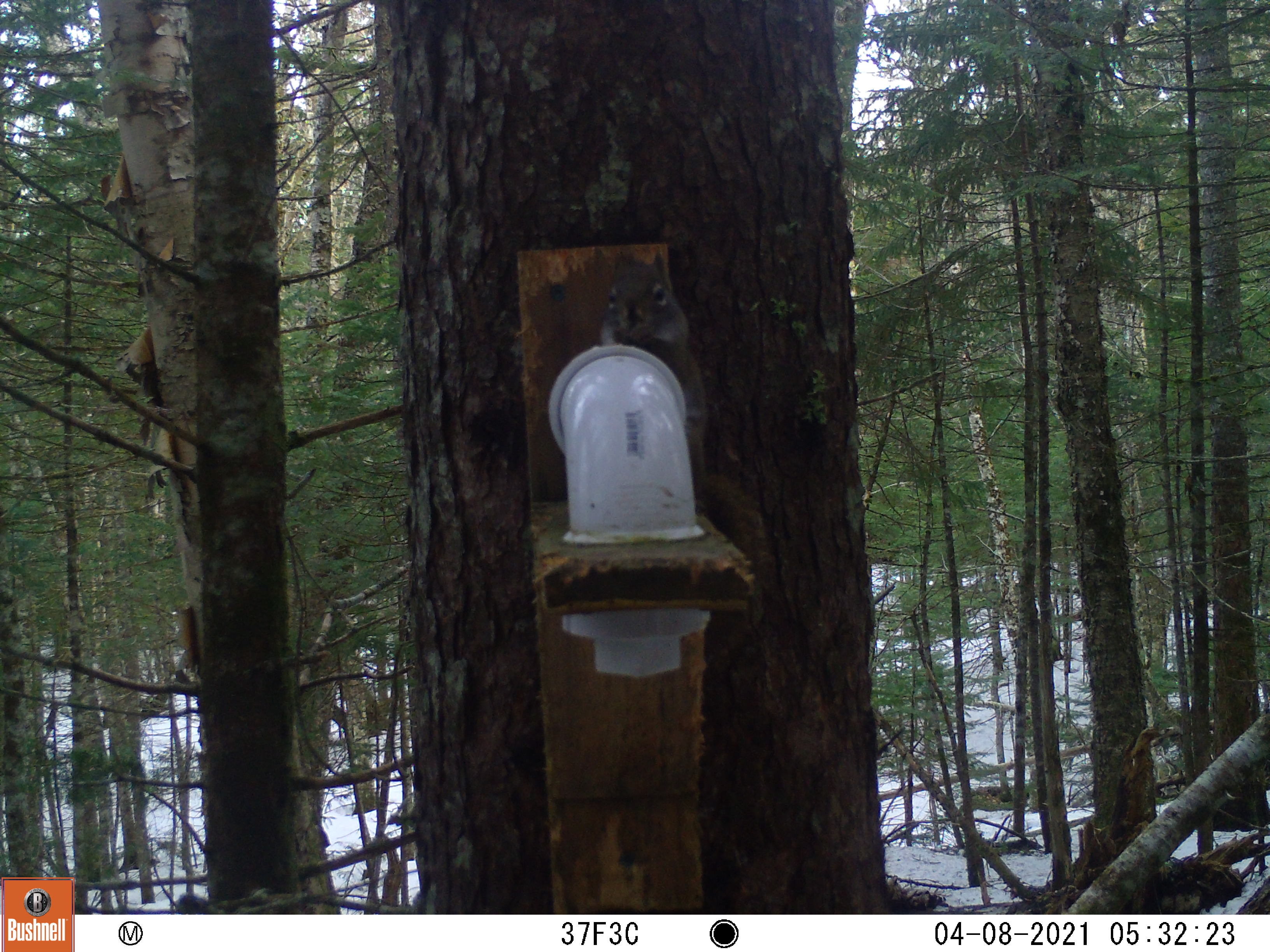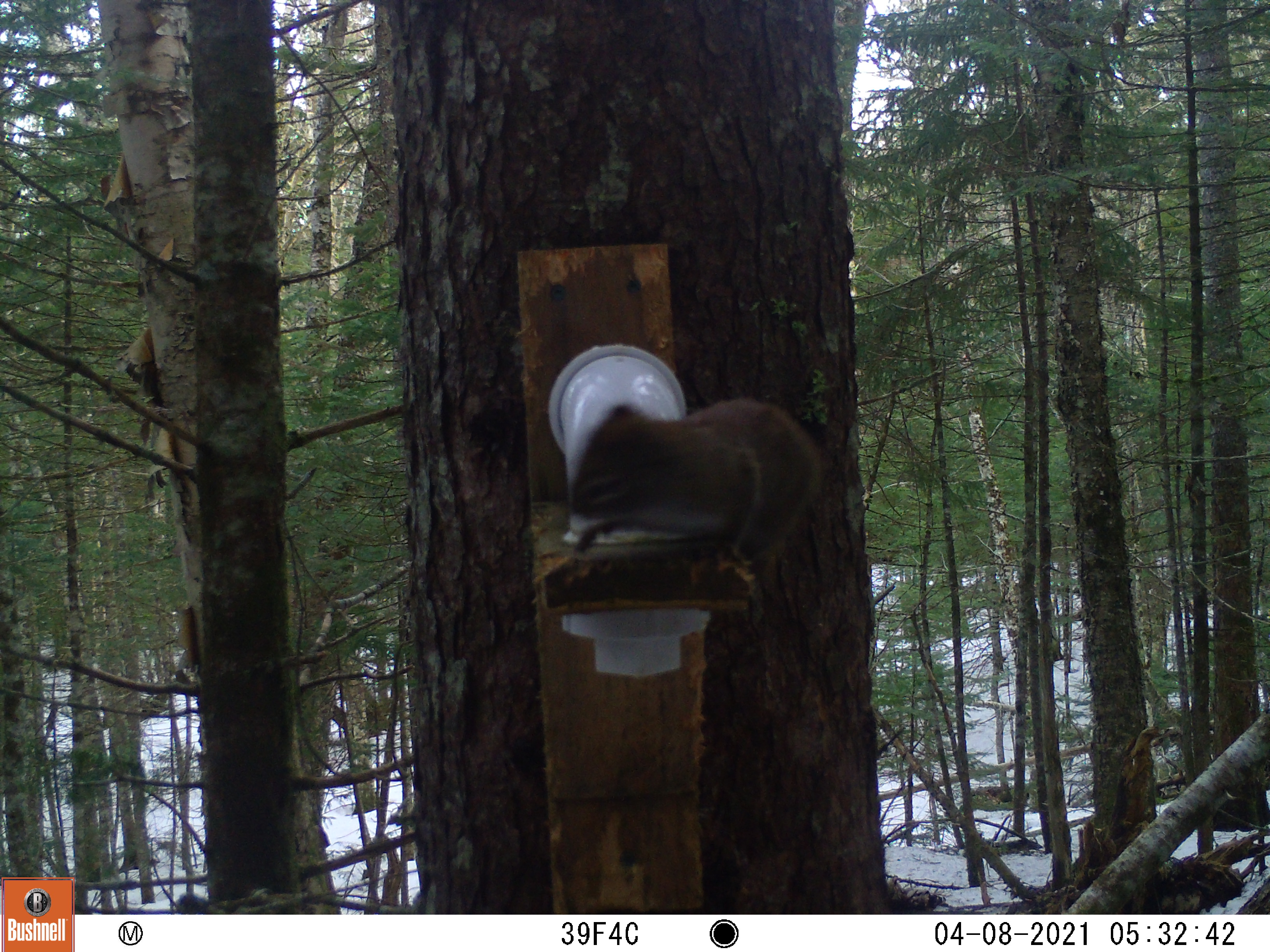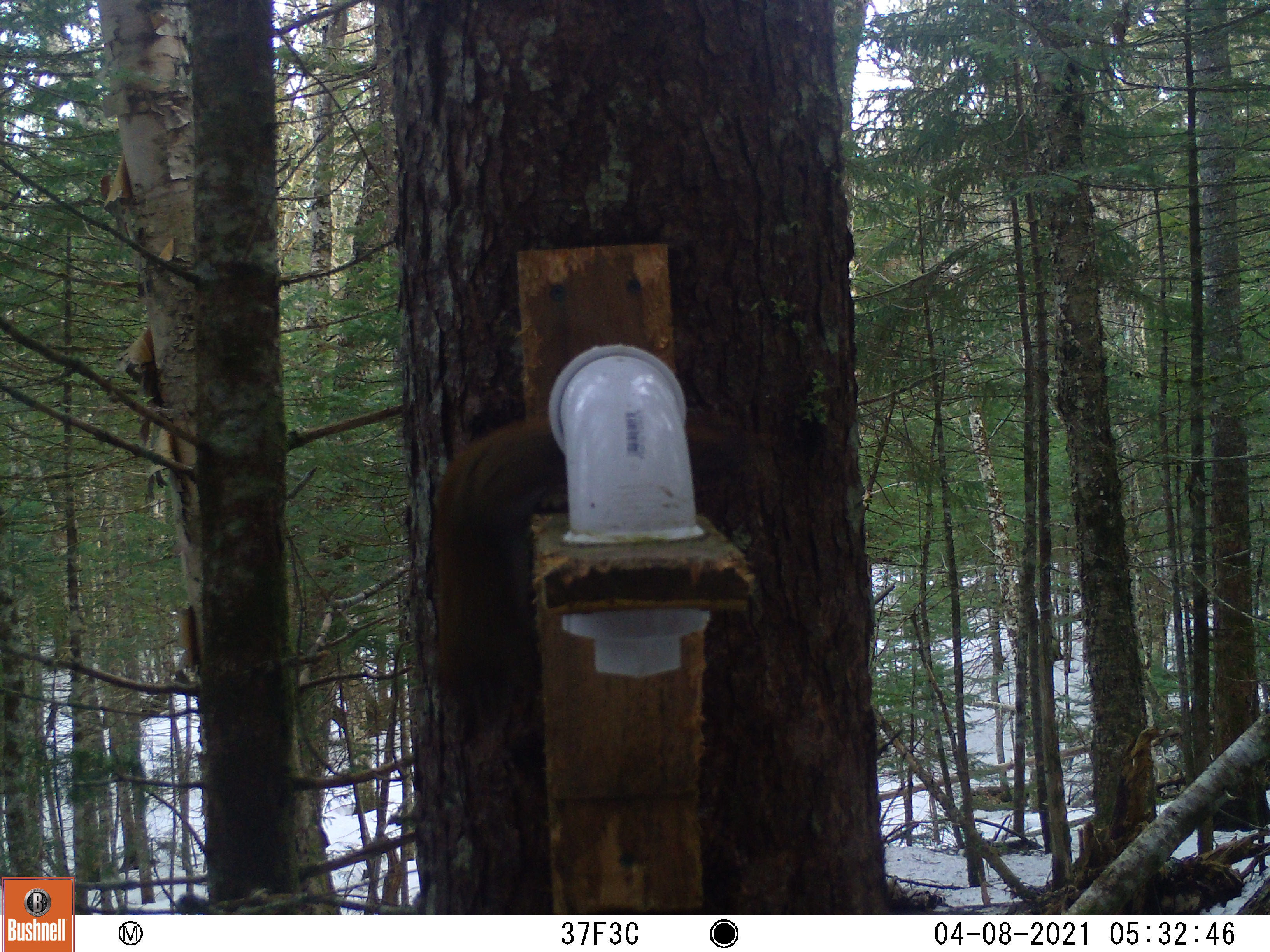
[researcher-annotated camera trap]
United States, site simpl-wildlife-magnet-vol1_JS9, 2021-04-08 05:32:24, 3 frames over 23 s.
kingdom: Animalia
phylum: Chordata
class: Mammalia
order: Rodentia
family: Sciuridae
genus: Tamiasciurus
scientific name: Tamiasciurus hudsonicus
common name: red squirrel